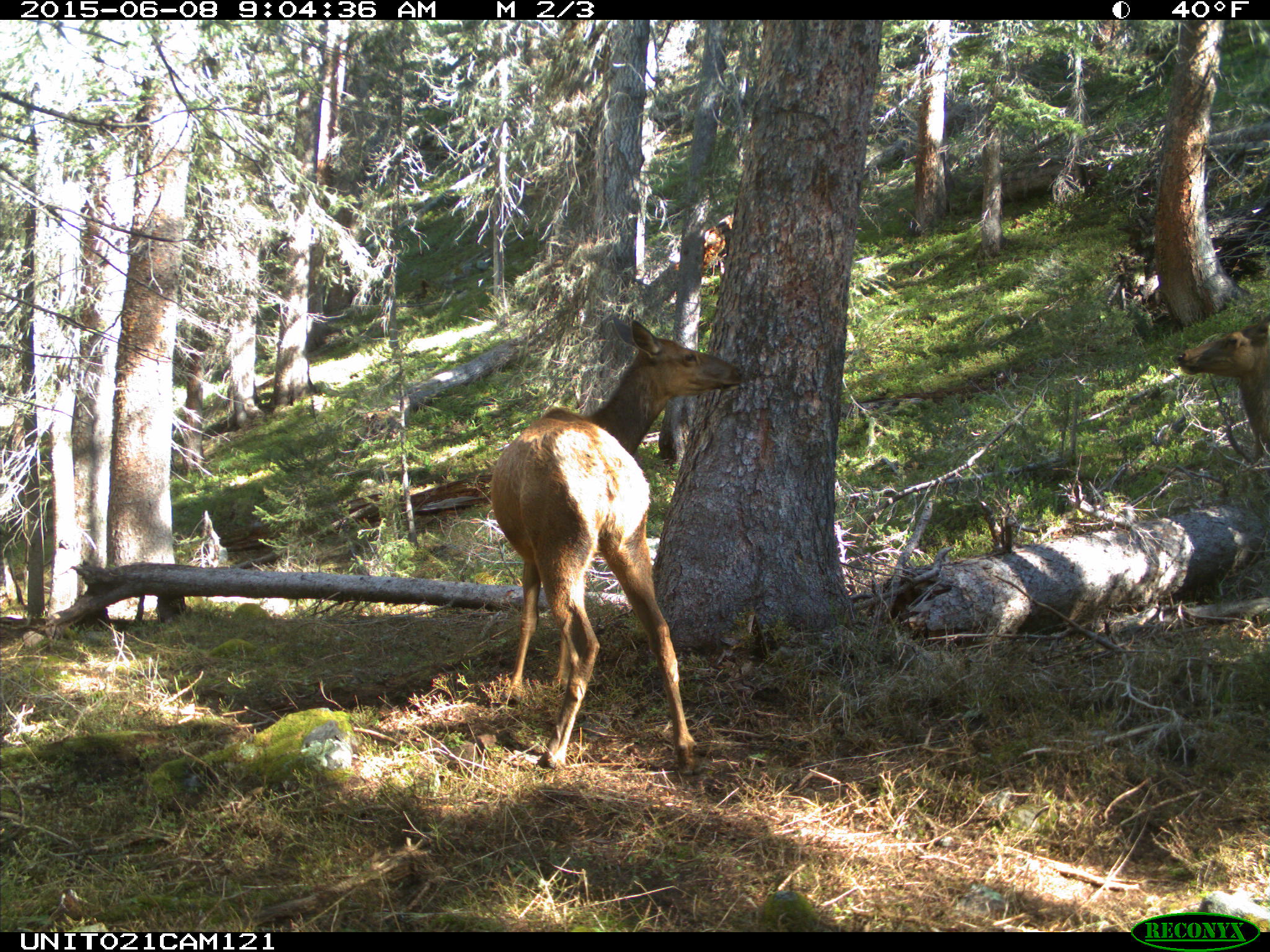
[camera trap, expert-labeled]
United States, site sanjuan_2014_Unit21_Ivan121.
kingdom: Animalia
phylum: Chordata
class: Mammalia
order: Artiodactyla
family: Cervidae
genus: Cervus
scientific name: Cervus elaphus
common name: red deer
Cervus elaphus (red deer).